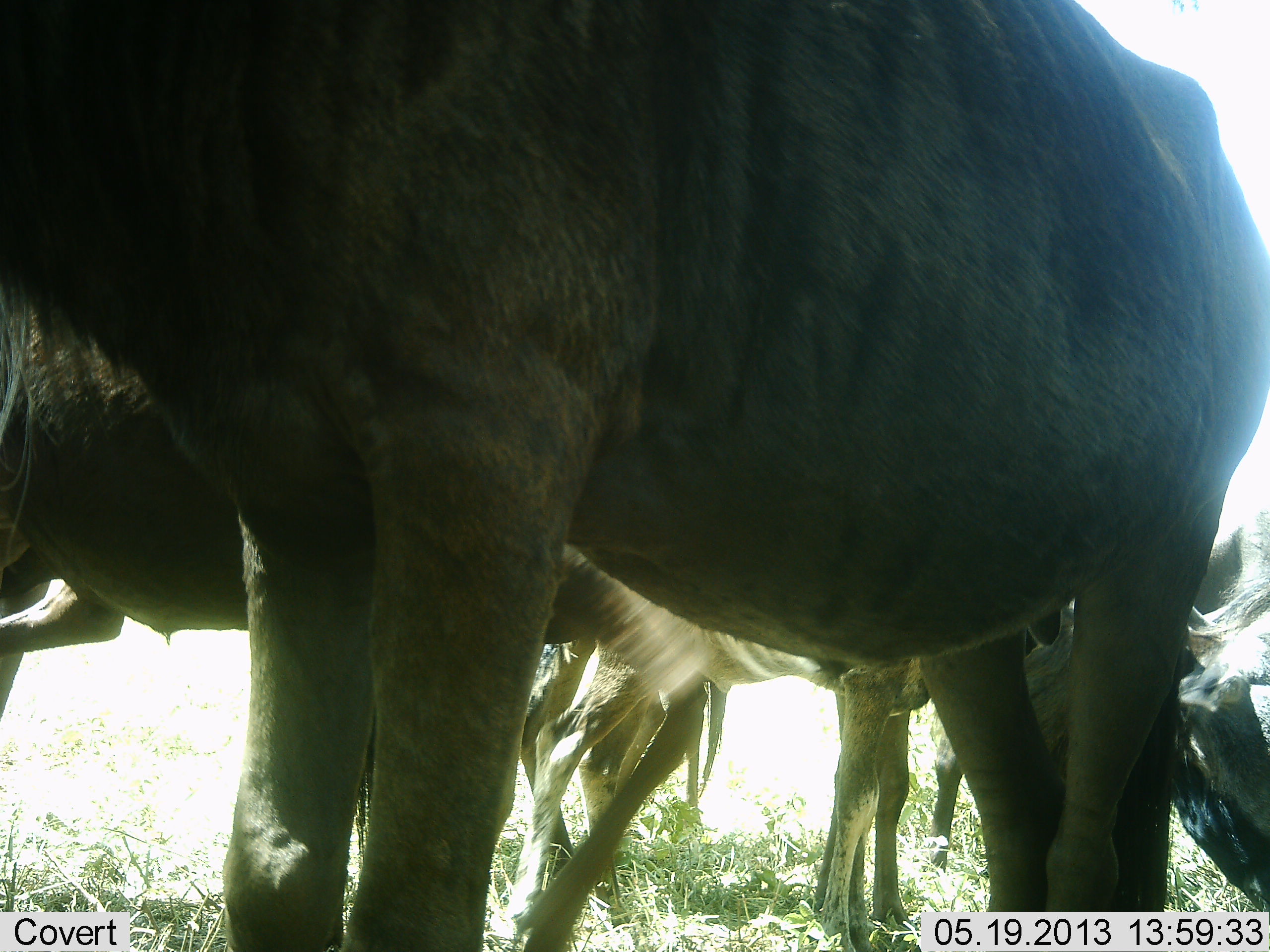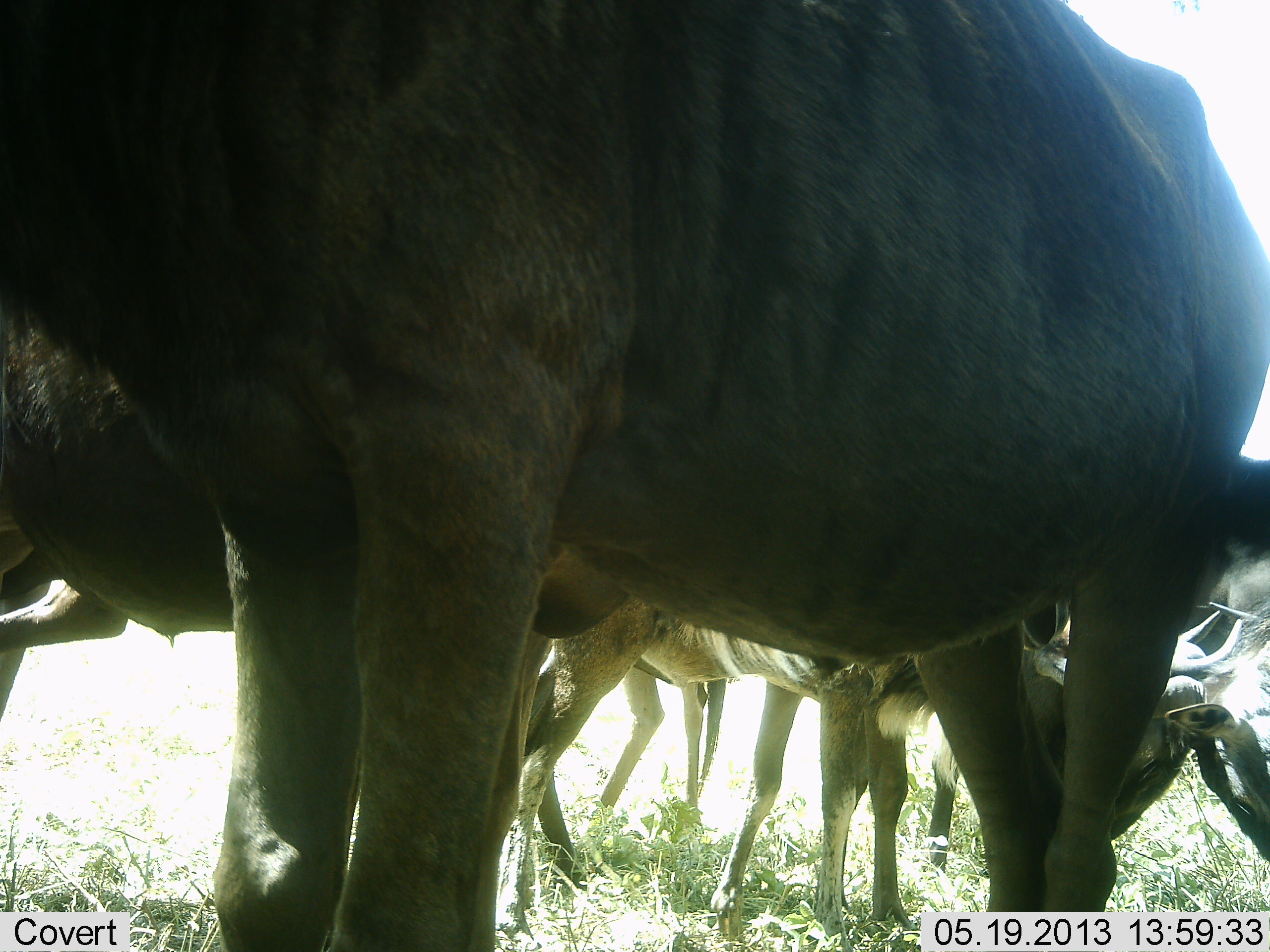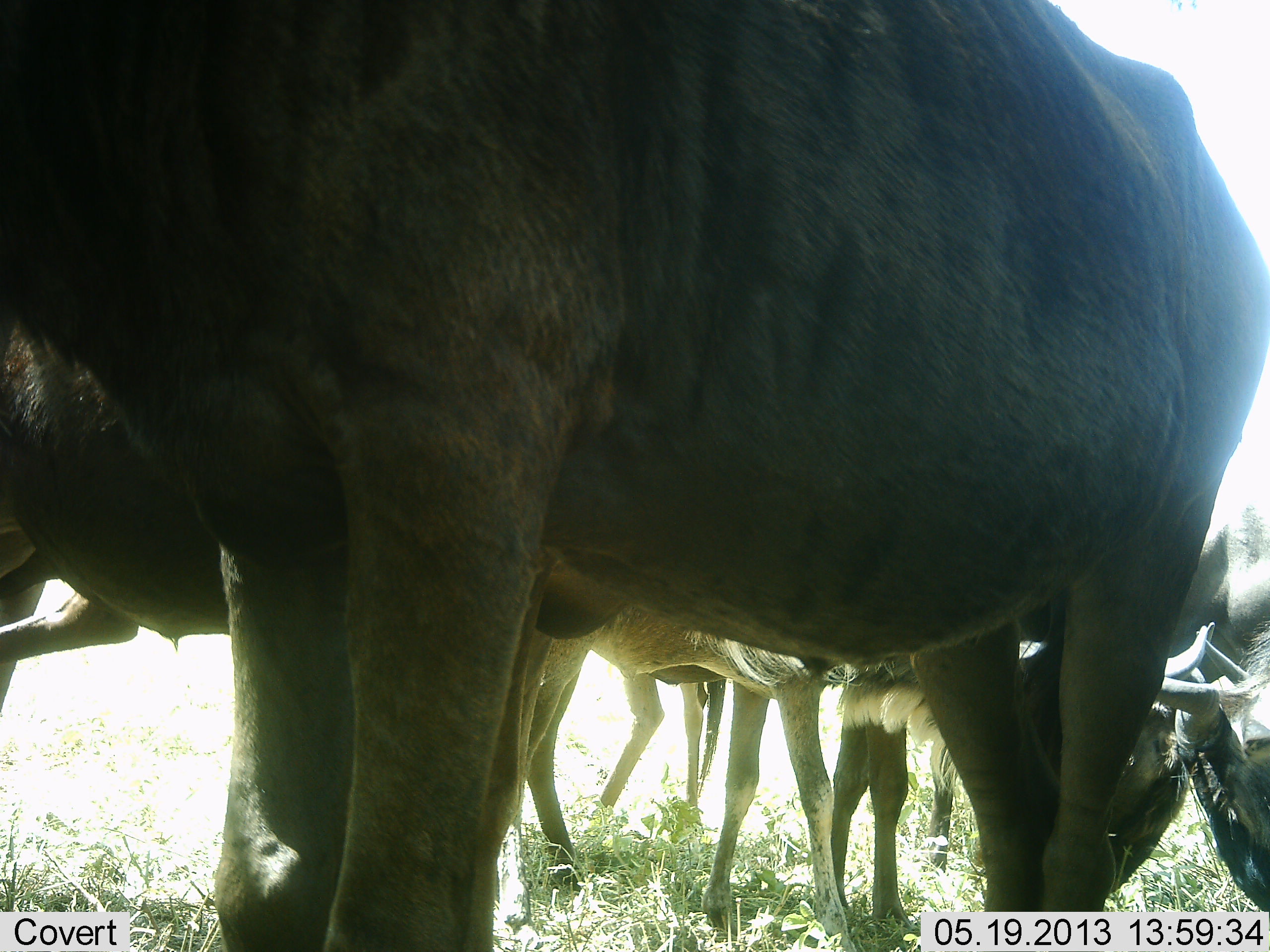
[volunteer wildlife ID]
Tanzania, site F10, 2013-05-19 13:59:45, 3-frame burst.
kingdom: Animalia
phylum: Chordata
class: Mammalia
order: Artiodactyla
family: Bovidae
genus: Connochaetes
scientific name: Connochaetes taurinus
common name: blue wildebeest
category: wildebeest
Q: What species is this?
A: Wildebeest (blue wildebeest) (Connochaetes taurinus).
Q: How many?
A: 6.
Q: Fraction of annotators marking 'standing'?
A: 90%.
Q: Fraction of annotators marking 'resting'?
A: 0%.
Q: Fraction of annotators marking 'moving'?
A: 10%.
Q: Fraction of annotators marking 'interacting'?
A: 10%.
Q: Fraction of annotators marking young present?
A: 10%.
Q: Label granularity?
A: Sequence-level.